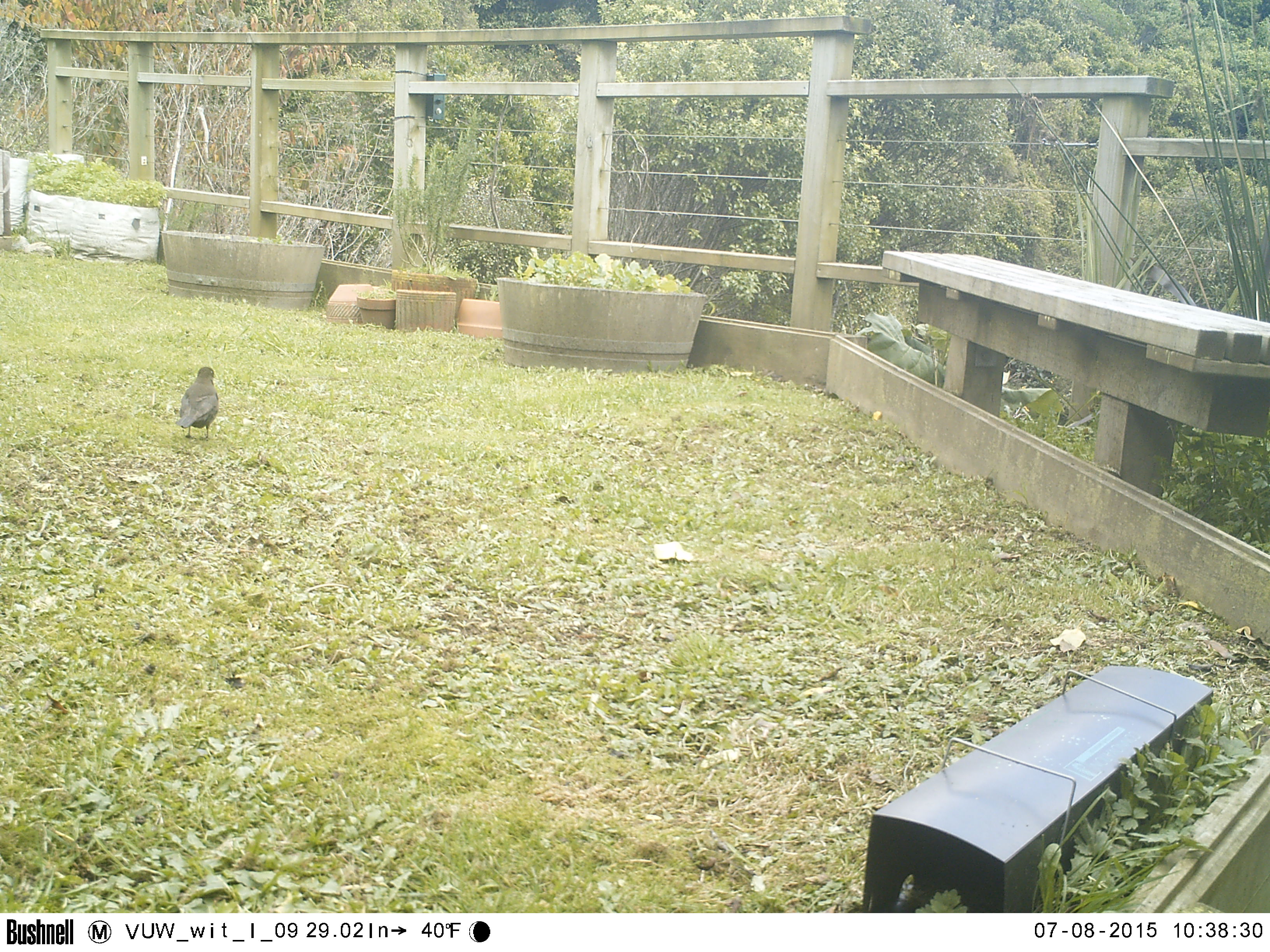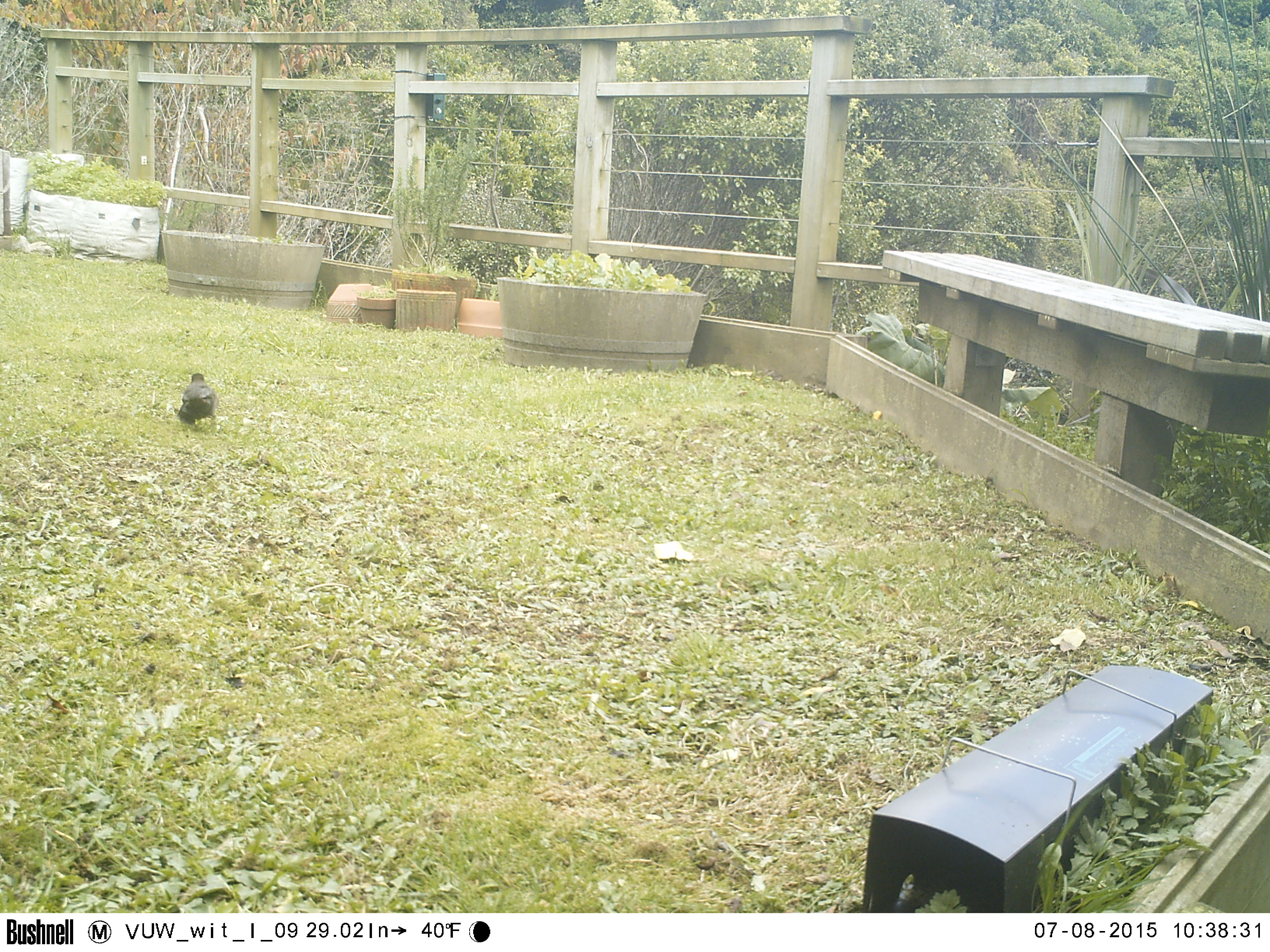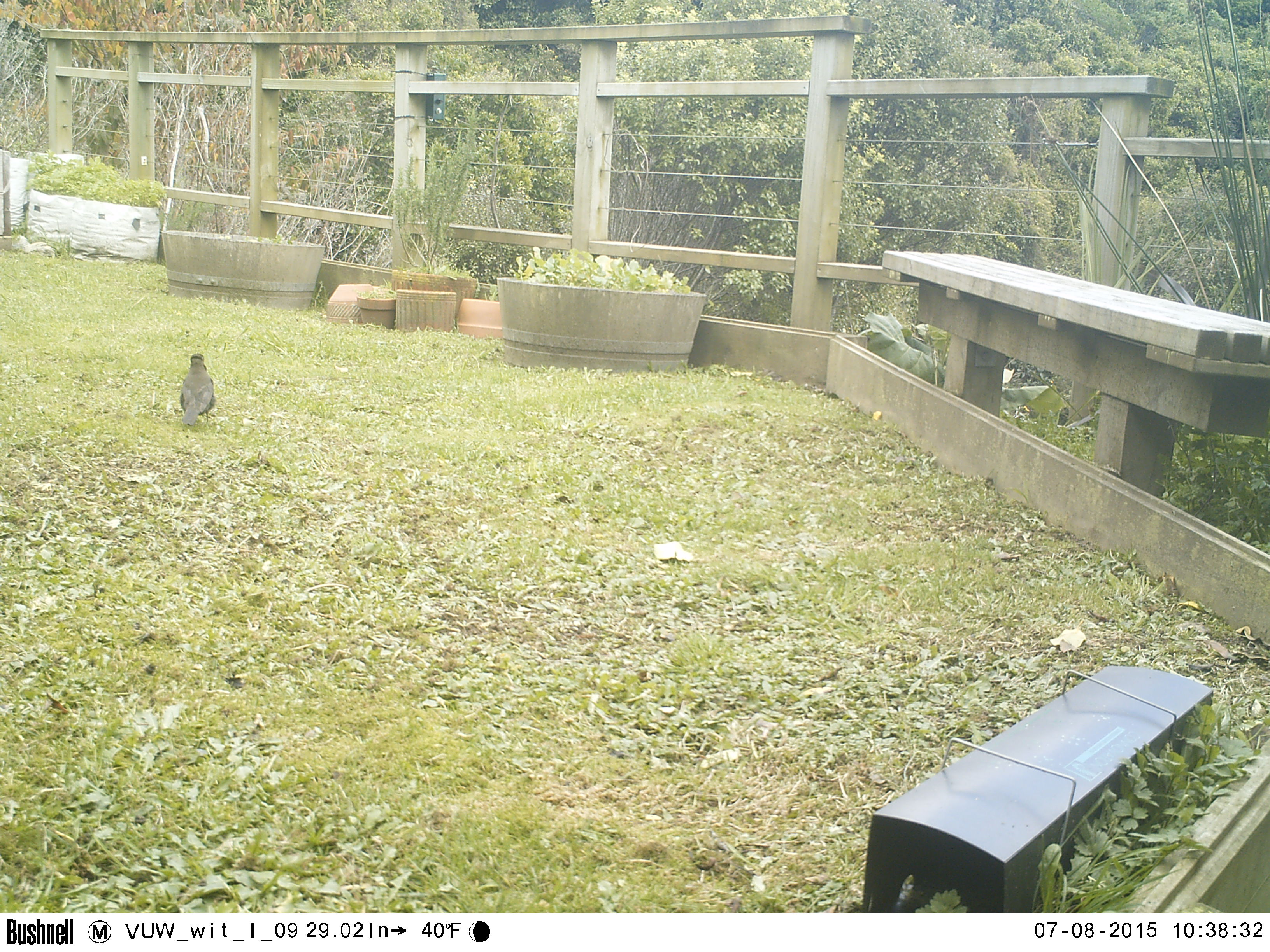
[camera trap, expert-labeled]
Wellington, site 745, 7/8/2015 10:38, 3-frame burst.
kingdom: Animalia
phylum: Chordata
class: Aves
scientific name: Aves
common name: bird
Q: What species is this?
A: Bird (Aves).